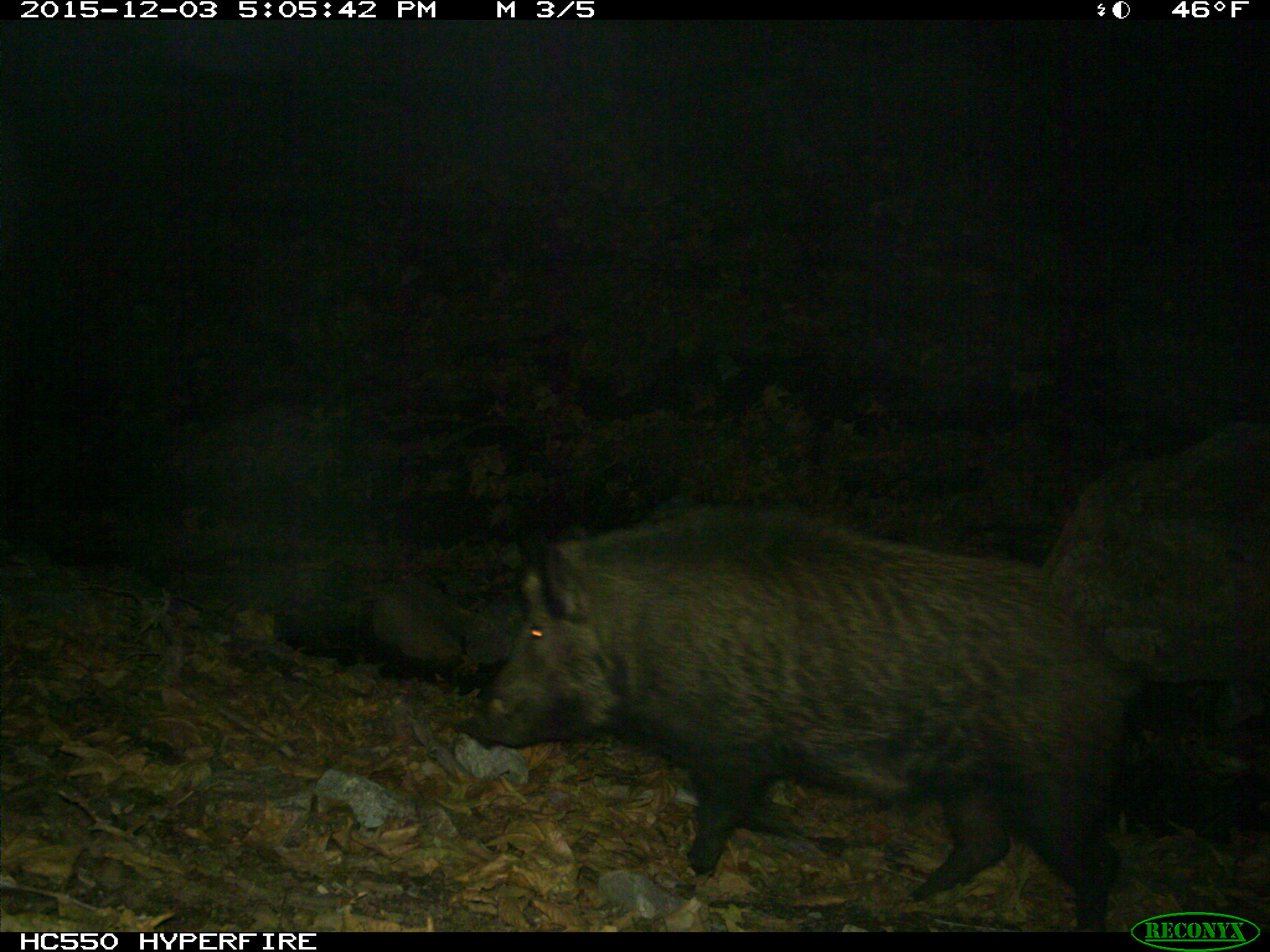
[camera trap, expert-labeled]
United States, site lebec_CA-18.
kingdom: Animalia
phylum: Chordata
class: Mammalia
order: Artiodactyla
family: Suidae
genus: Sus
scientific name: Sus scrofa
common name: wild boar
Sus scrofa (wild boar).